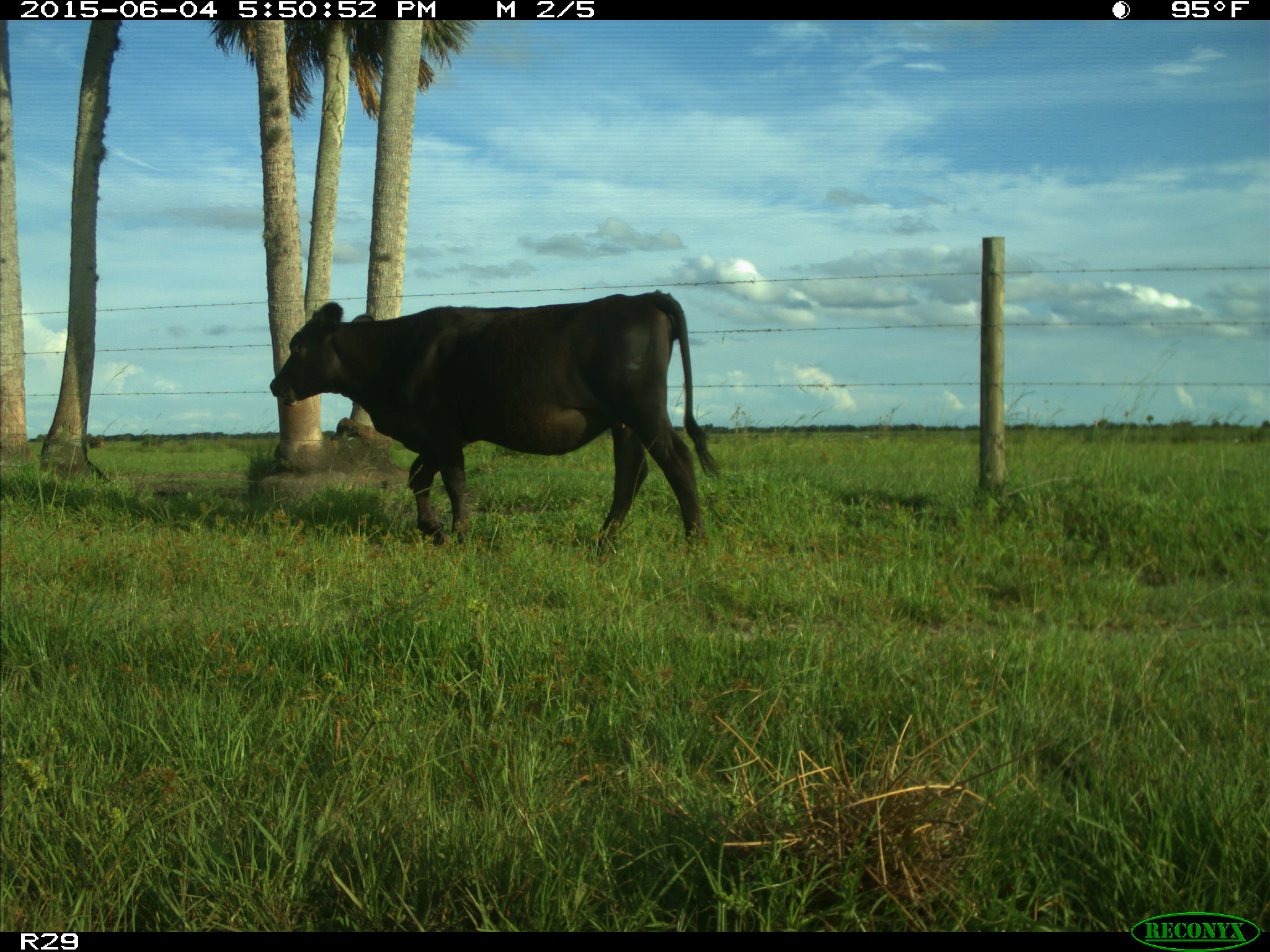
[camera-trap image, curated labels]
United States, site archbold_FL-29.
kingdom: Animalia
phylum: Chordata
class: Mammalia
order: Artiodactyla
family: Bovidae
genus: Bos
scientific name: Bos taurus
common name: domestic cow